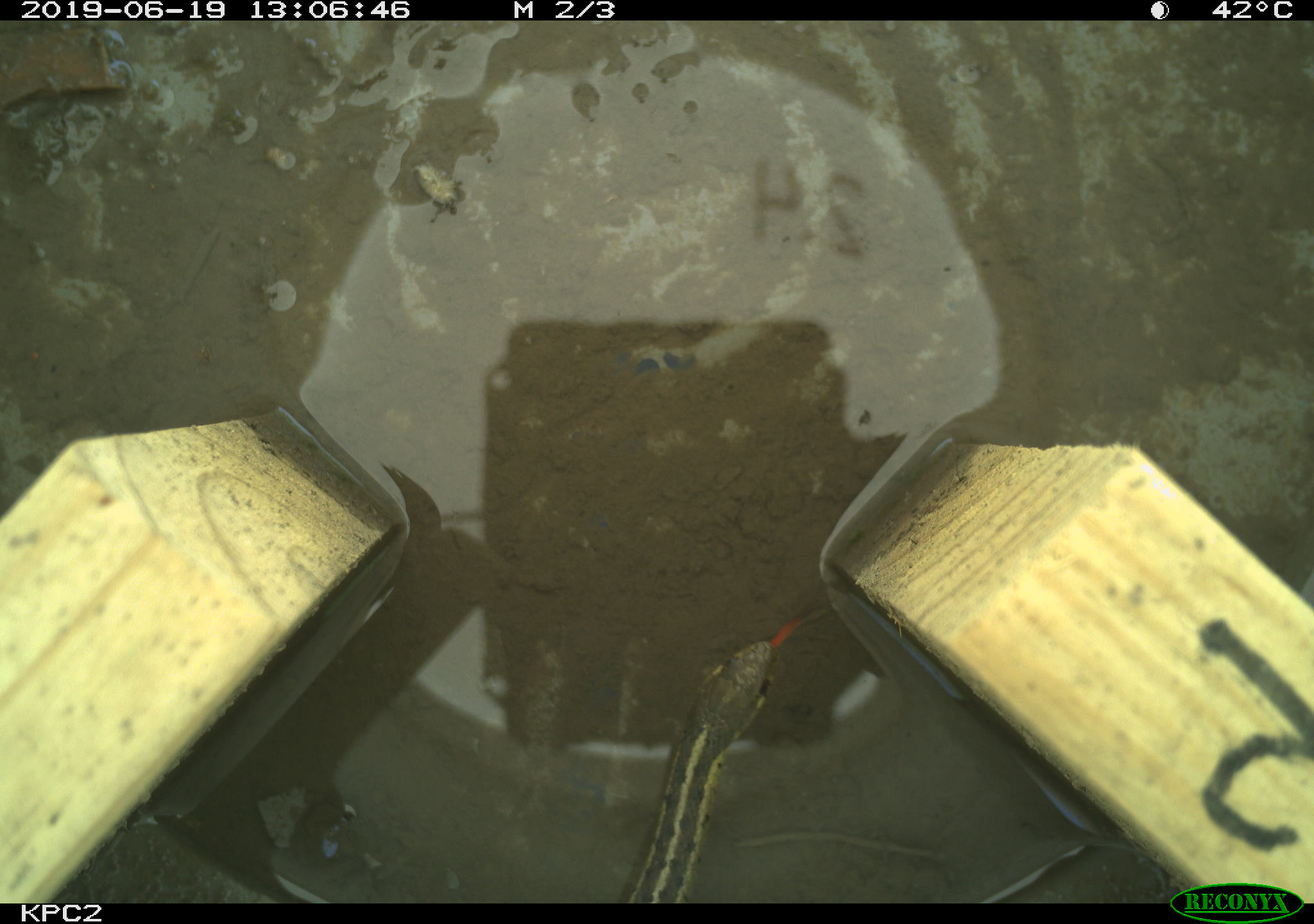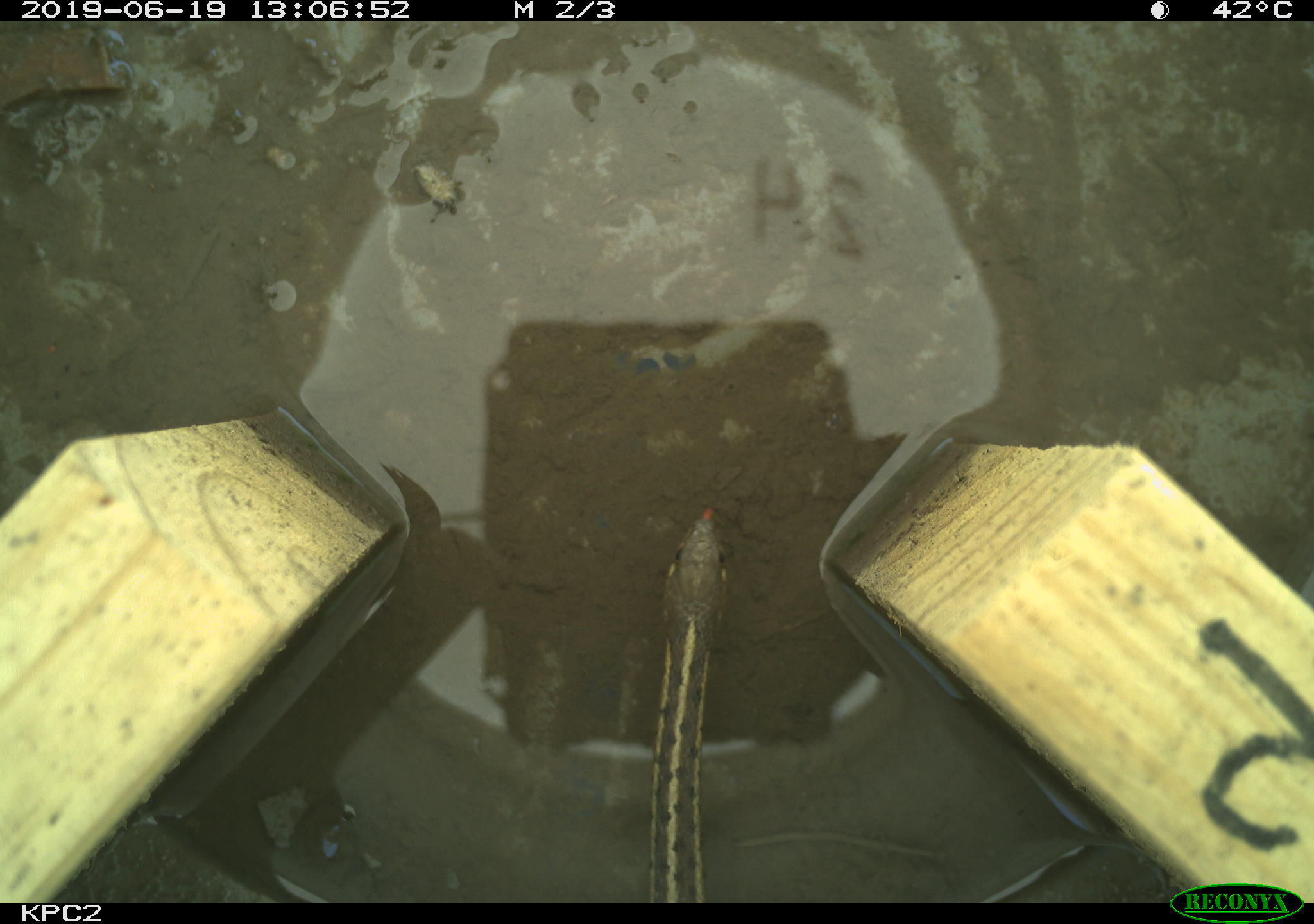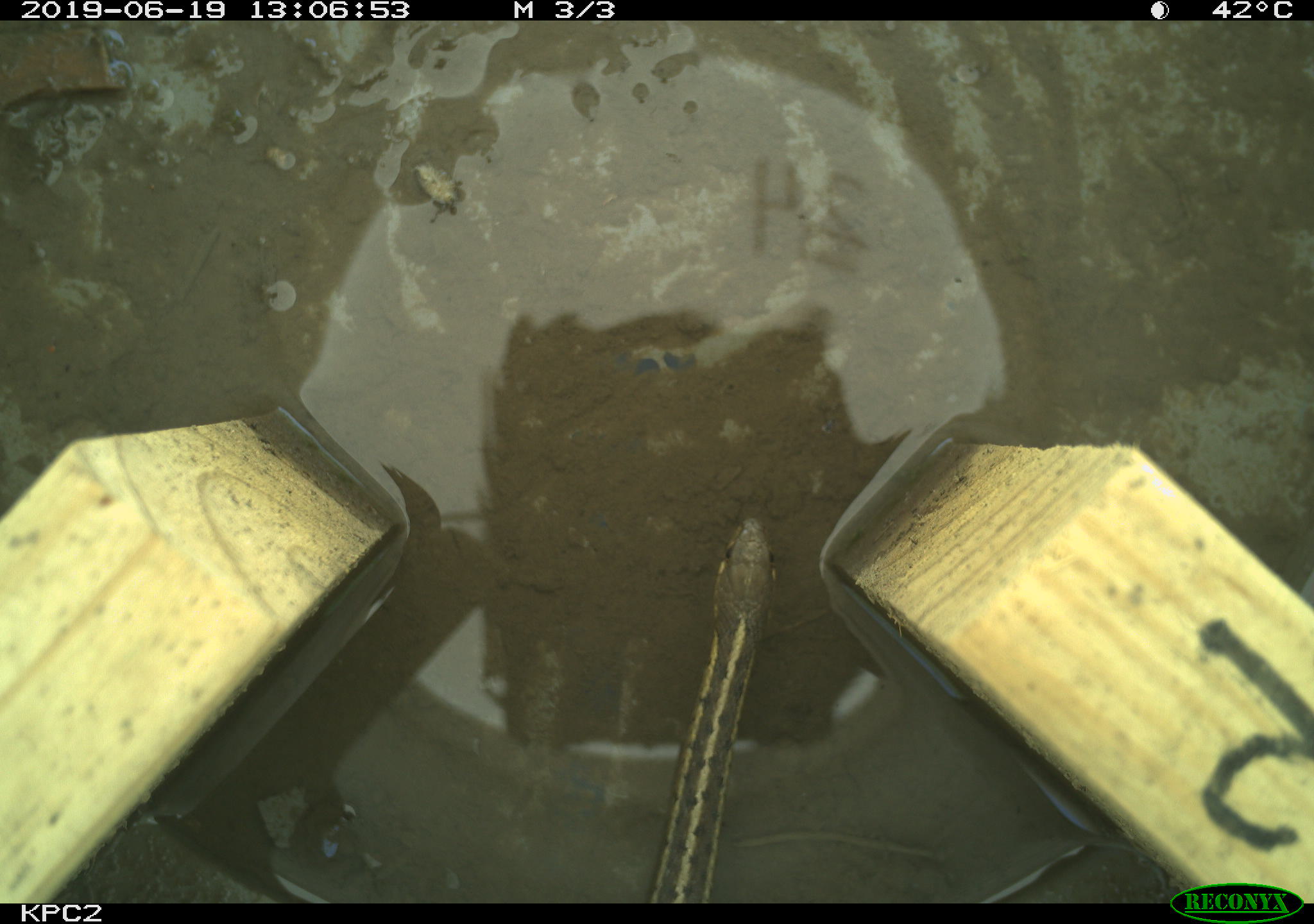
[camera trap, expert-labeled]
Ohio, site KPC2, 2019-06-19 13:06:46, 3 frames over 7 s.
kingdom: Animalia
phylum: Chordata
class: Reptilia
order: Squamata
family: Colubridae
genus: Thamnophis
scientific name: Thamnophis sirtalis sirtalis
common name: eastern gartersnake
Eastern gartersnake (Thamnophis sirtalis sirtalis).